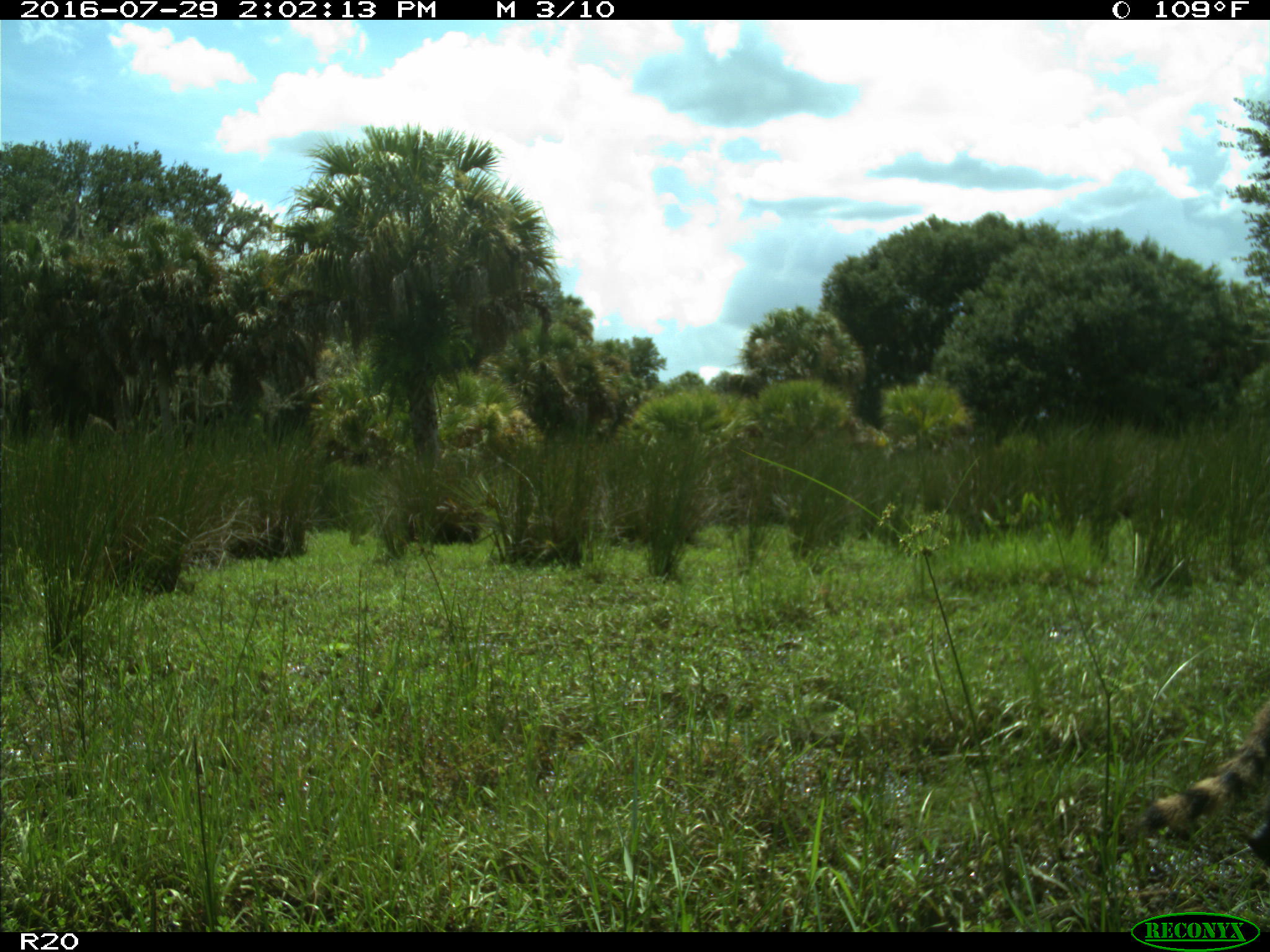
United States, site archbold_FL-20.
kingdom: Animalia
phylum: Chordata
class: Mammalia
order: Carnivora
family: Procyonidae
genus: Procyon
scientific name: Procyon lotor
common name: common raccoon